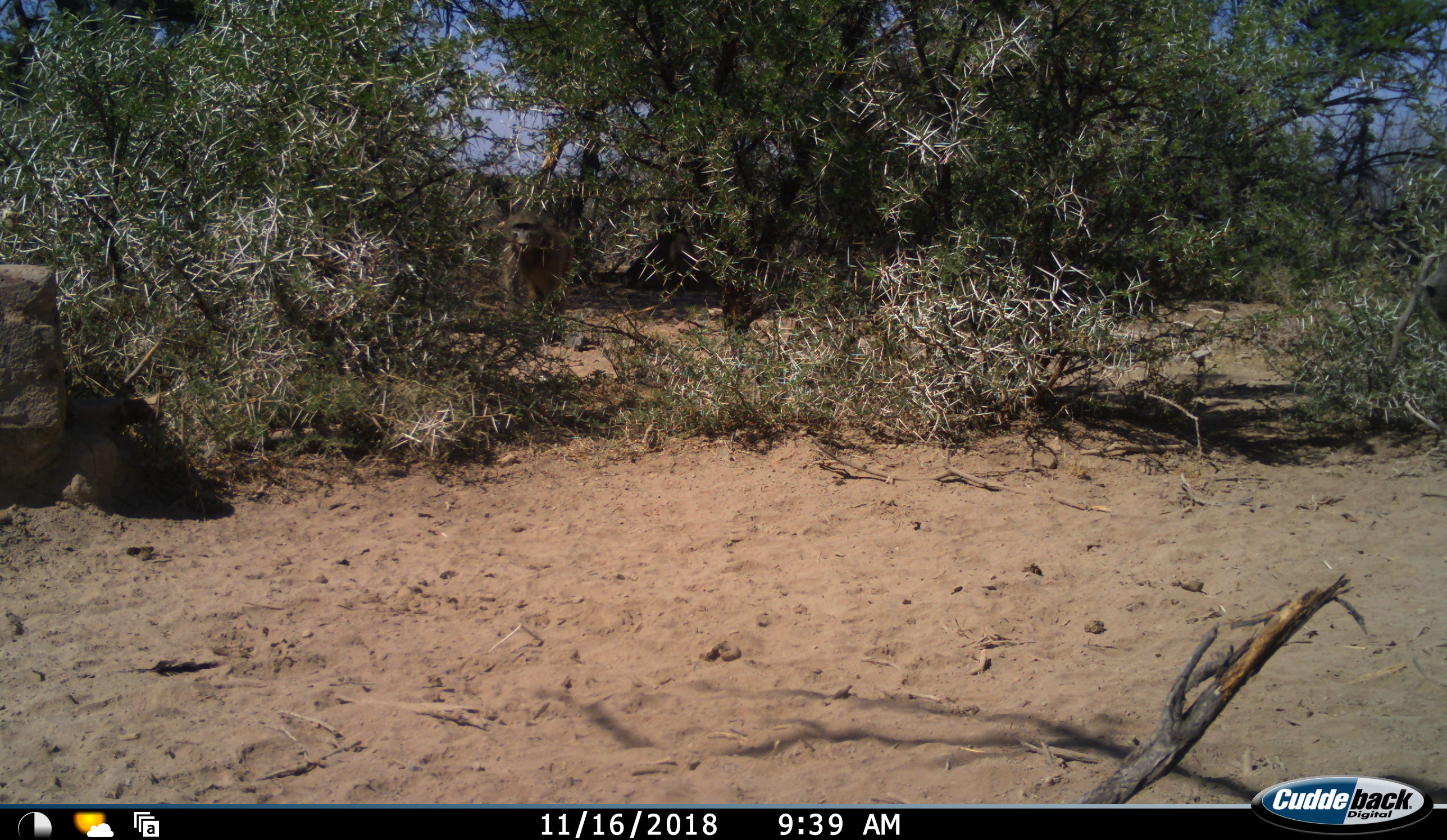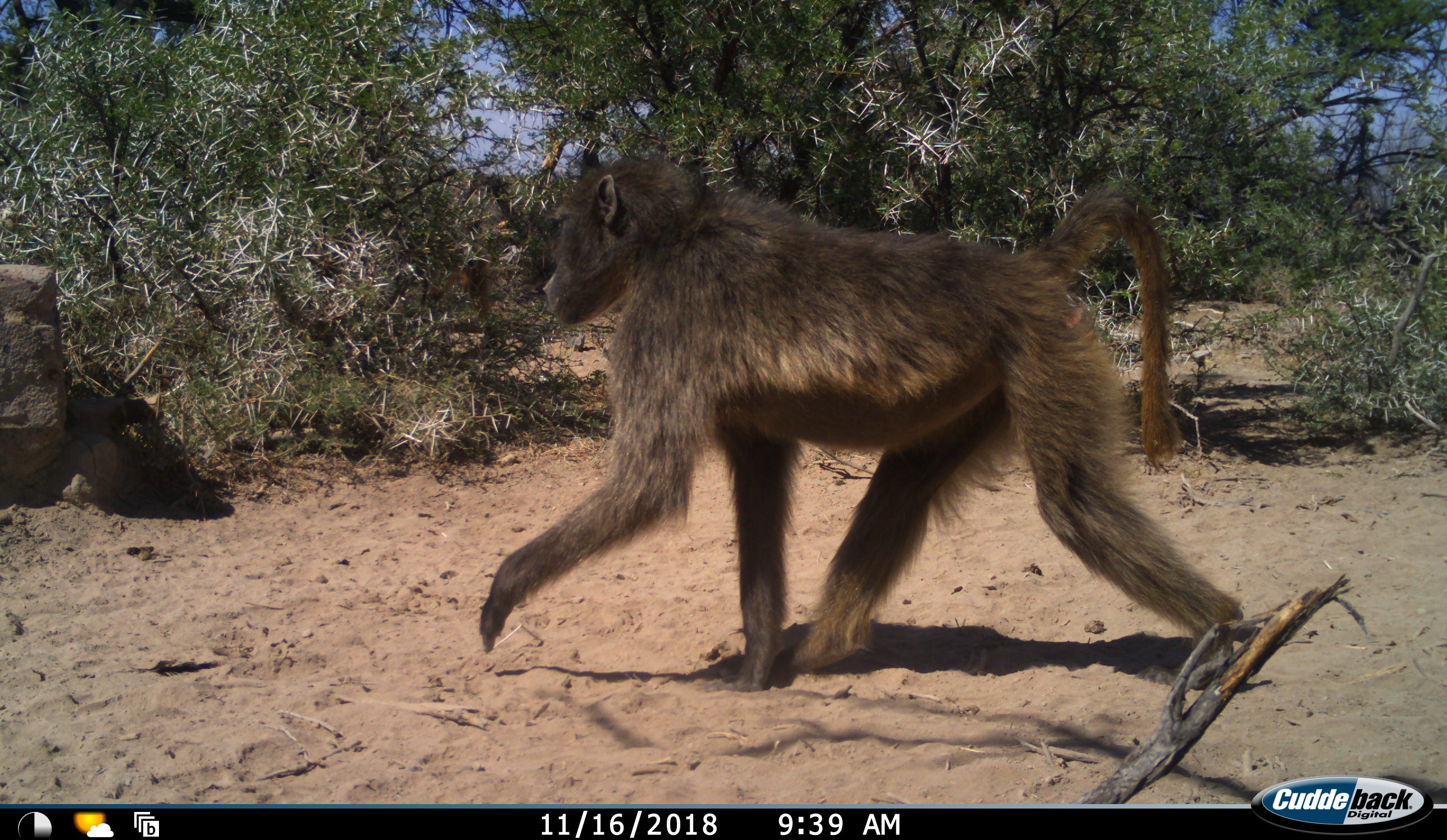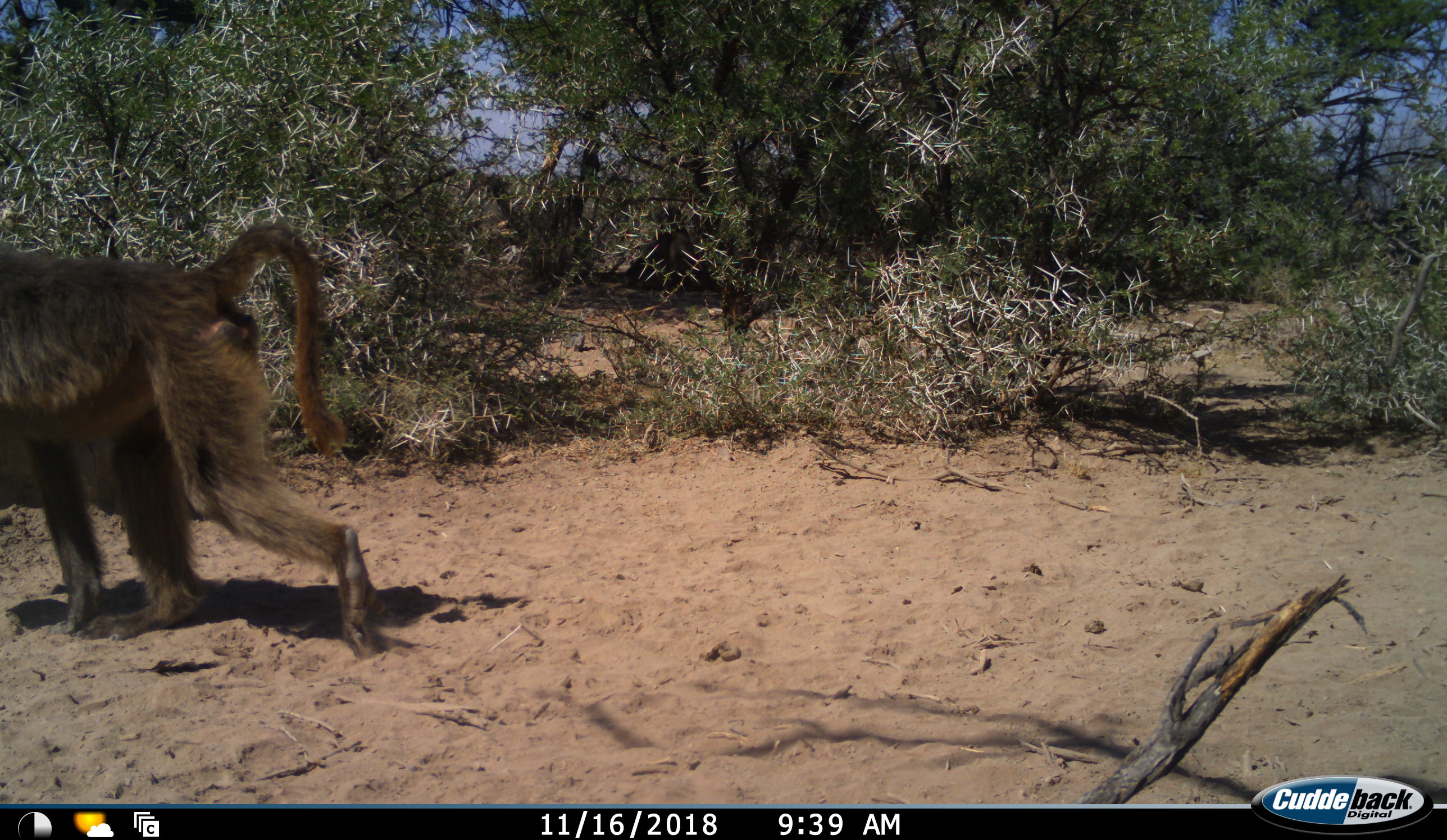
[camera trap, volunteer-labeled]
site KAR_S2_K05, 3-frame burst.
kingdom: Animalia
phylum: Chordata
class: Mammalia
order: Primates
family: Cercopithecidae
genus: Papio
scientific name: Papio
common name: baboon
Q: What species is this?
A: Baboon (Papio).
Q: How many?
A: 2.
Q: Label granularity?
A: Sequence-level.